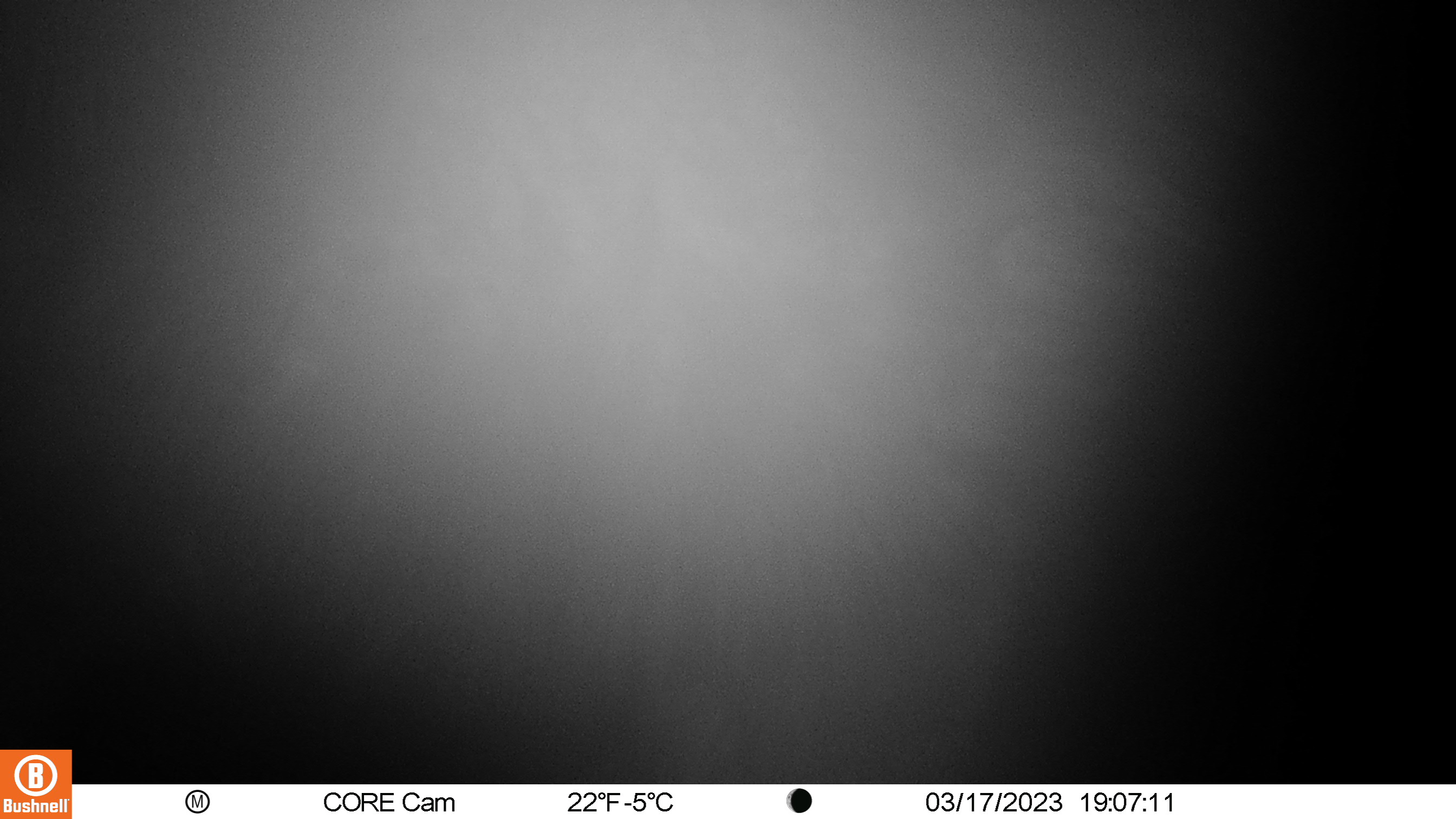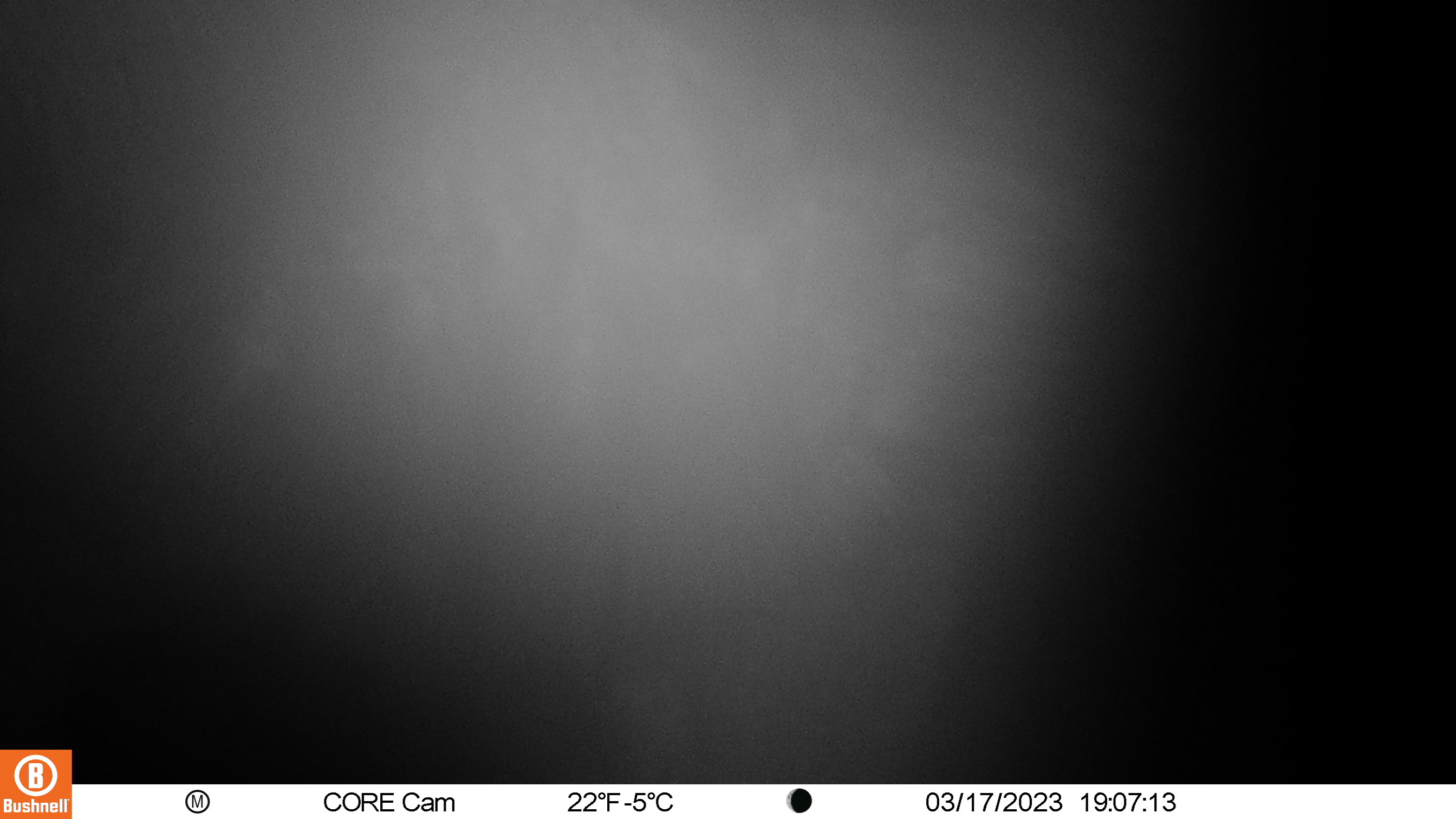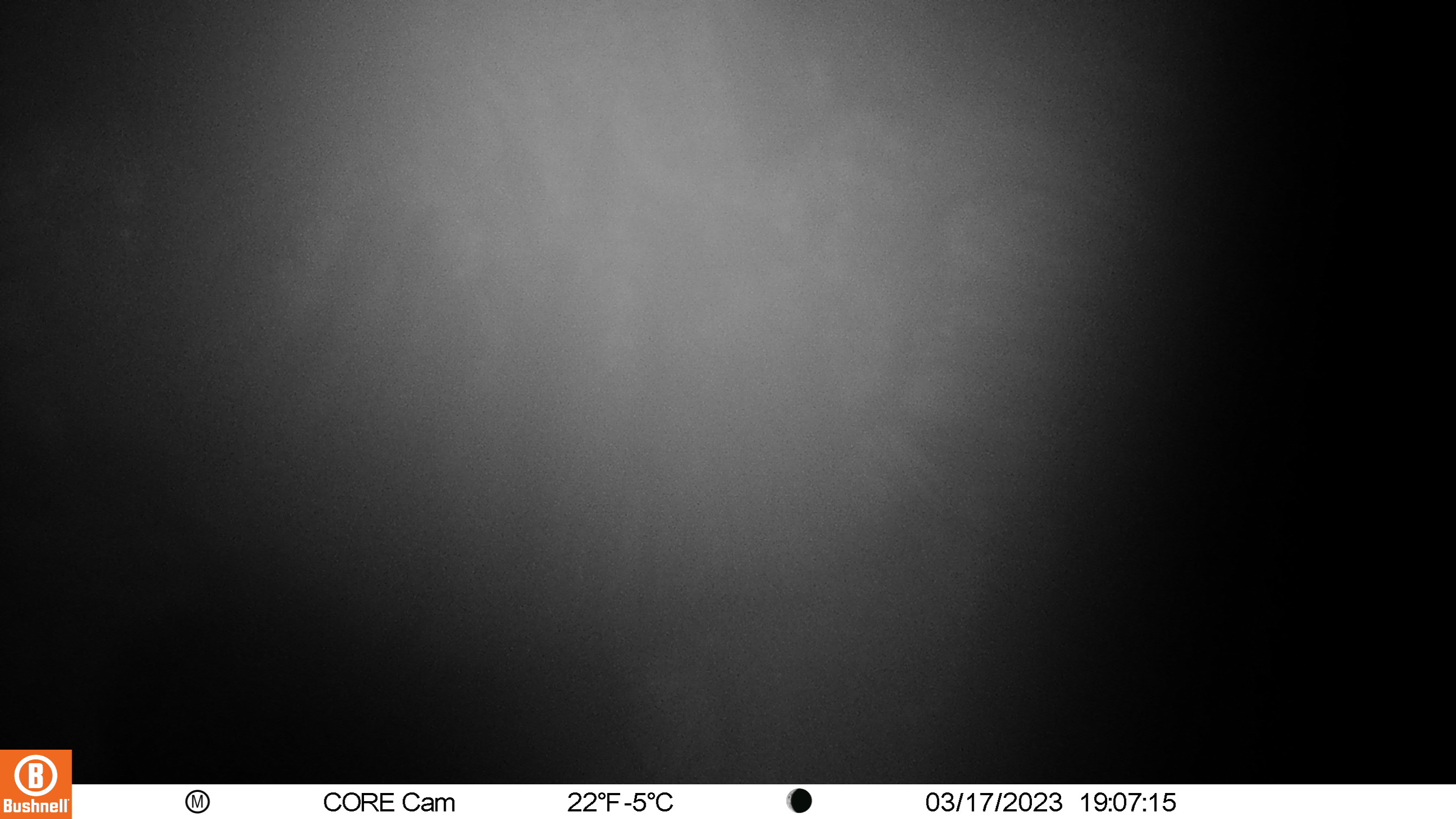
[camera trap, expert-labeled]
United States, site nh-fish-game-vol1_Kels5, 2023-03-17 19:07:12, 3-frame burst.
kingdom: Animalia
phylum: Chordata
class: Mammalia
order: Artiodactyla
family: Cervidae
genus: Alces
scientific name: Alces alces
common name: moose